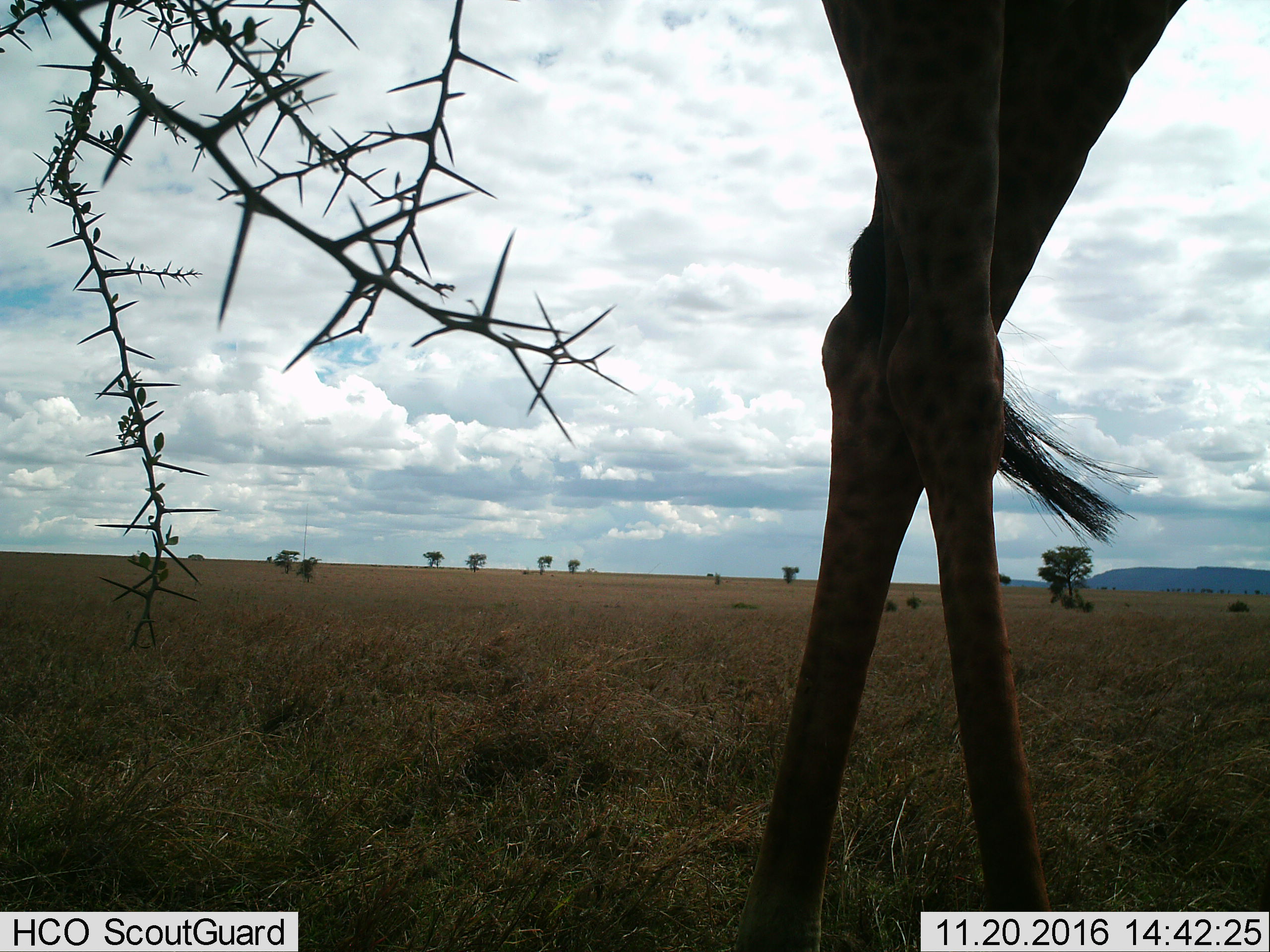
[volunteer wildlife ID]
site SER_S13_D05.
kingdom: Animalia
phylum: Chordata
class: Mammalia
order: Artiodactyla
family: Giraffidae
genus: Giraffa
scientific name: Giraffa camelopardalis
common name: giraffe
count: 1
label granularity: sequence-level